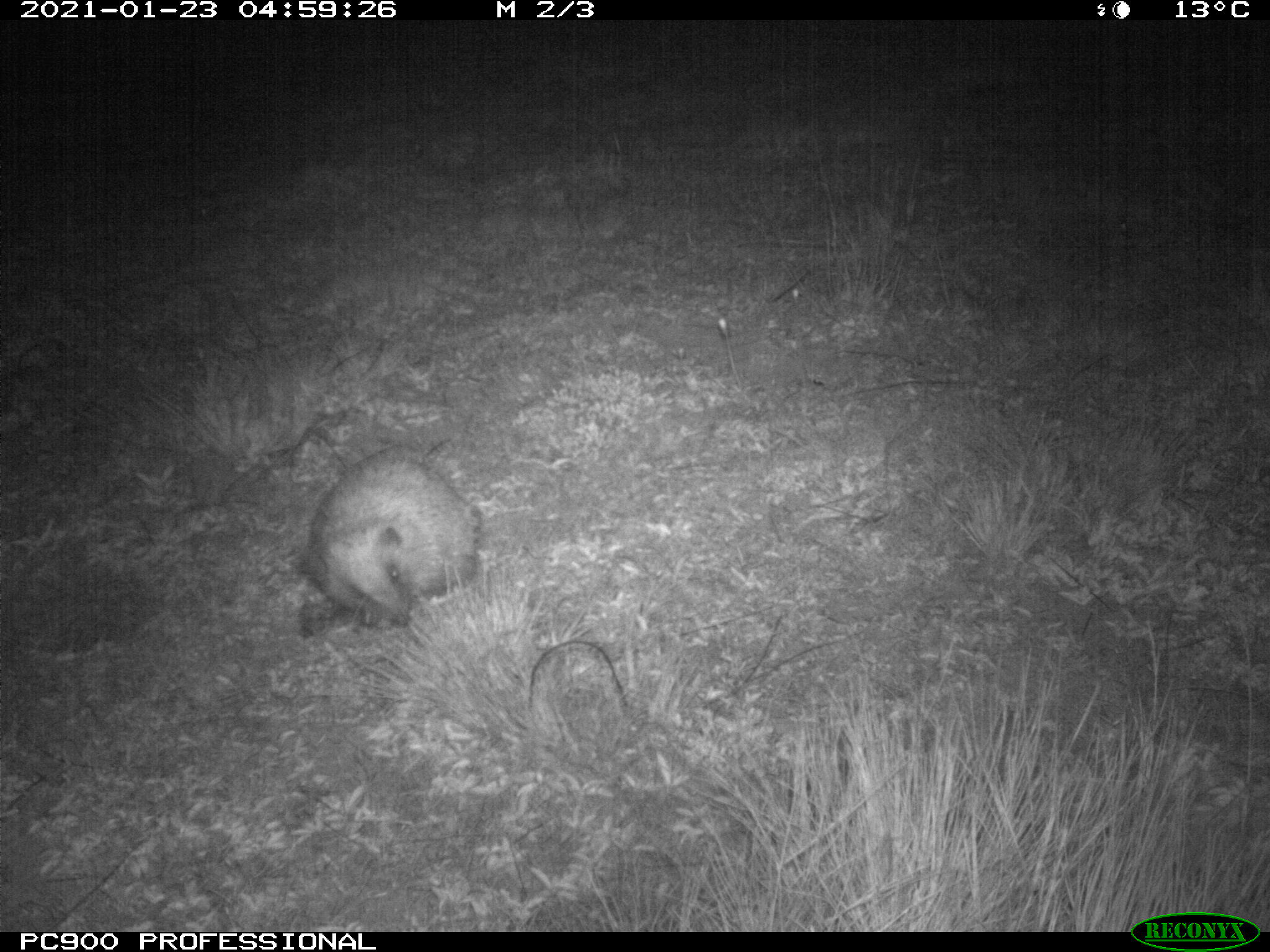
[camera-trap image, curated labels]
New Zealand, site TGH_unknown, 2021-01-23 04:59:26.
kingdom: Animalia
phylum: Chordata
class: Mammalia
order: Eulipotyphla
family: Erinaceidae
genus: Erinaceus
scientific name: Erinaceus europaeus europaeus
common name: european hedgehog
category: hedgehog